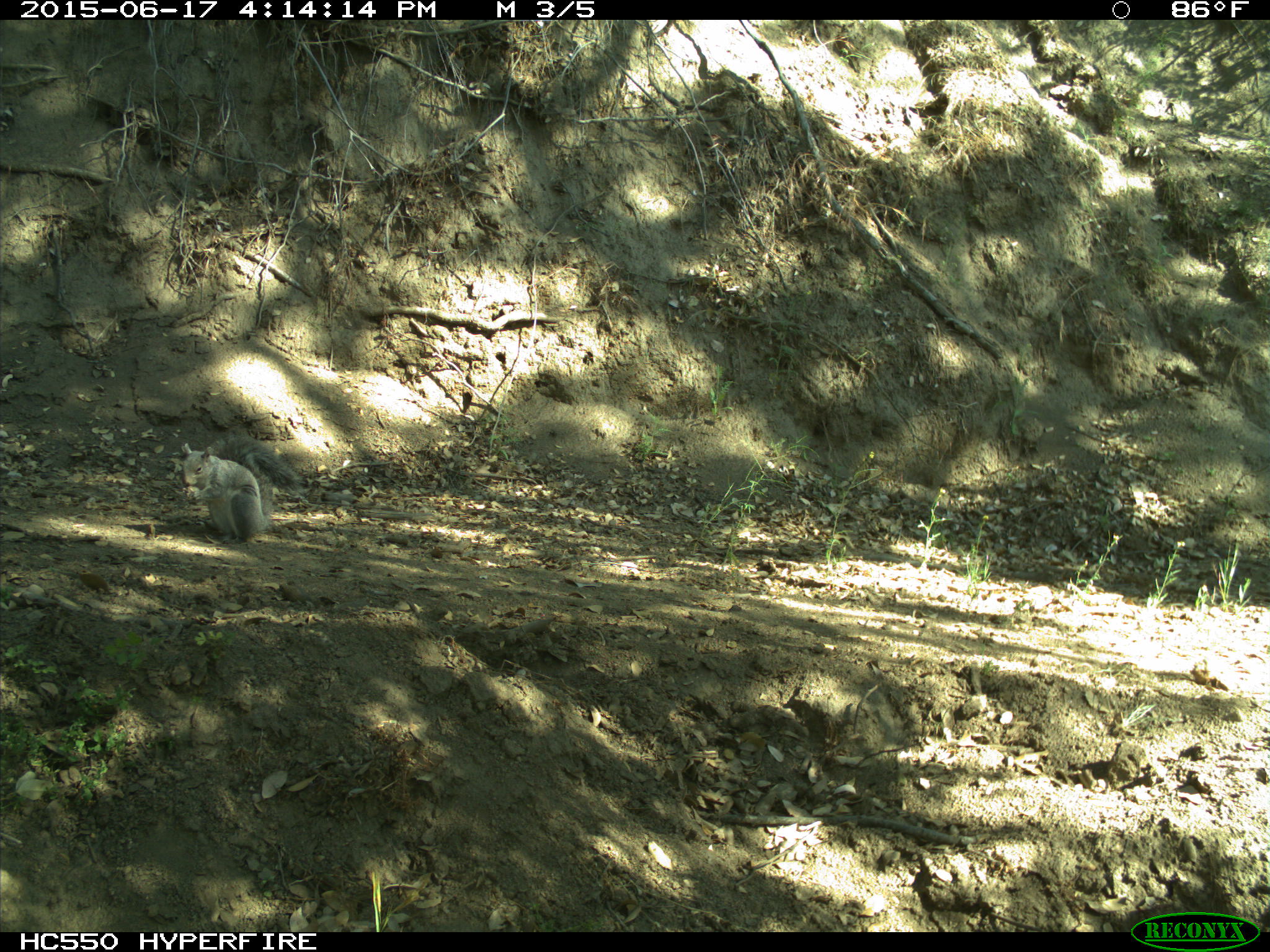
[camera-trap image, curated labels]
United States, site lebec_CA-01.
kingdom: Animalia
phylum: Chordata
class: Mammalia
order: Rodentia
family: Sciuridae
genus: Sciurus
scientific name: Sciurus carolinensis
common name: eastern gray squirrel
Sciurus carolinensis (eastern gray squirrel).